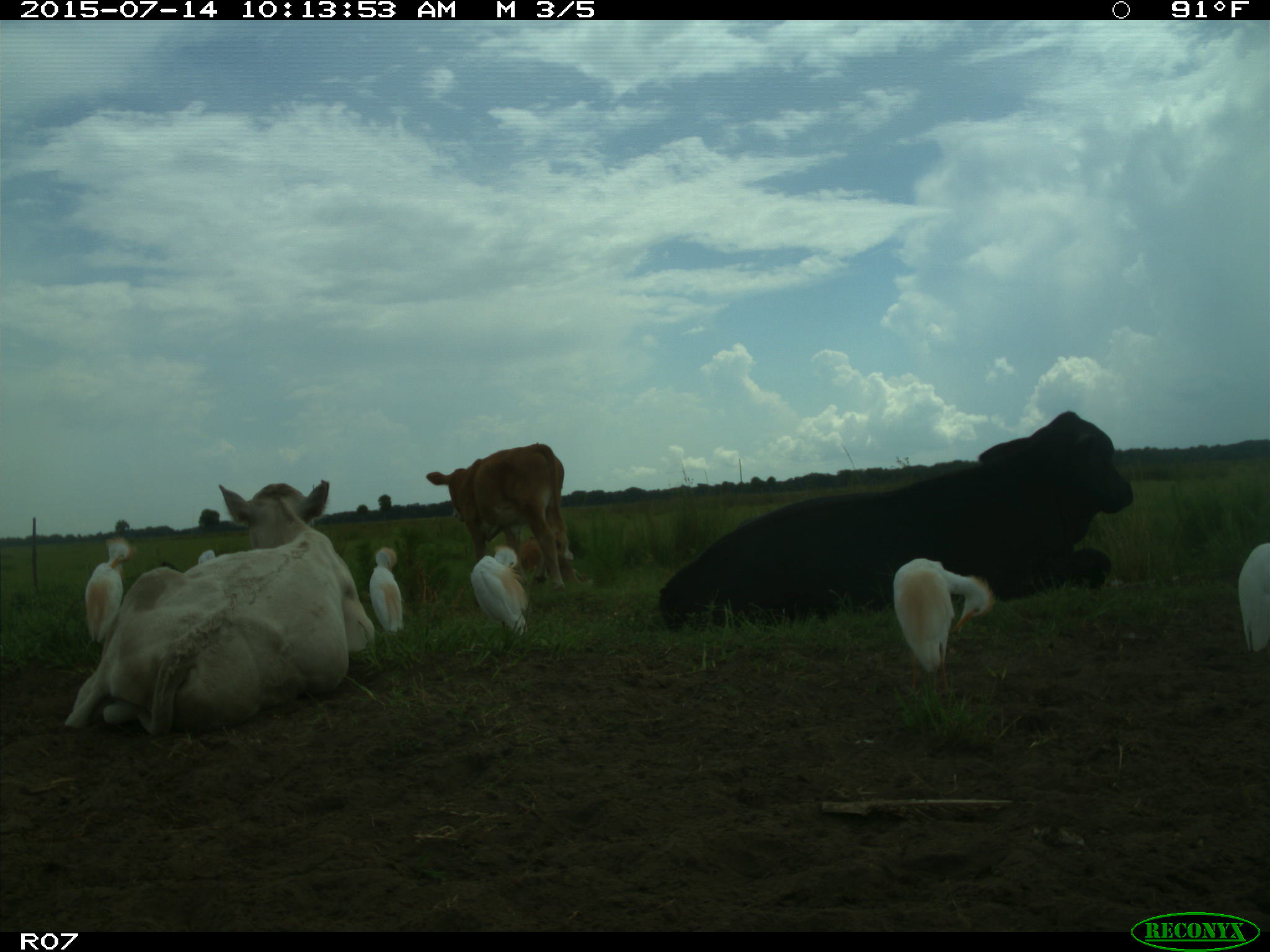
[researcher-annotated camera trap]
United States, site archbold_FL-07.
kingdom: Animalia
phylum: Chordata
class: Mammalia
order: Artiodactyla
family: Bovidae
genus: Bos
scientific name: Bos taurus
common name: domestic cow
Bos taurus (domestic cow).